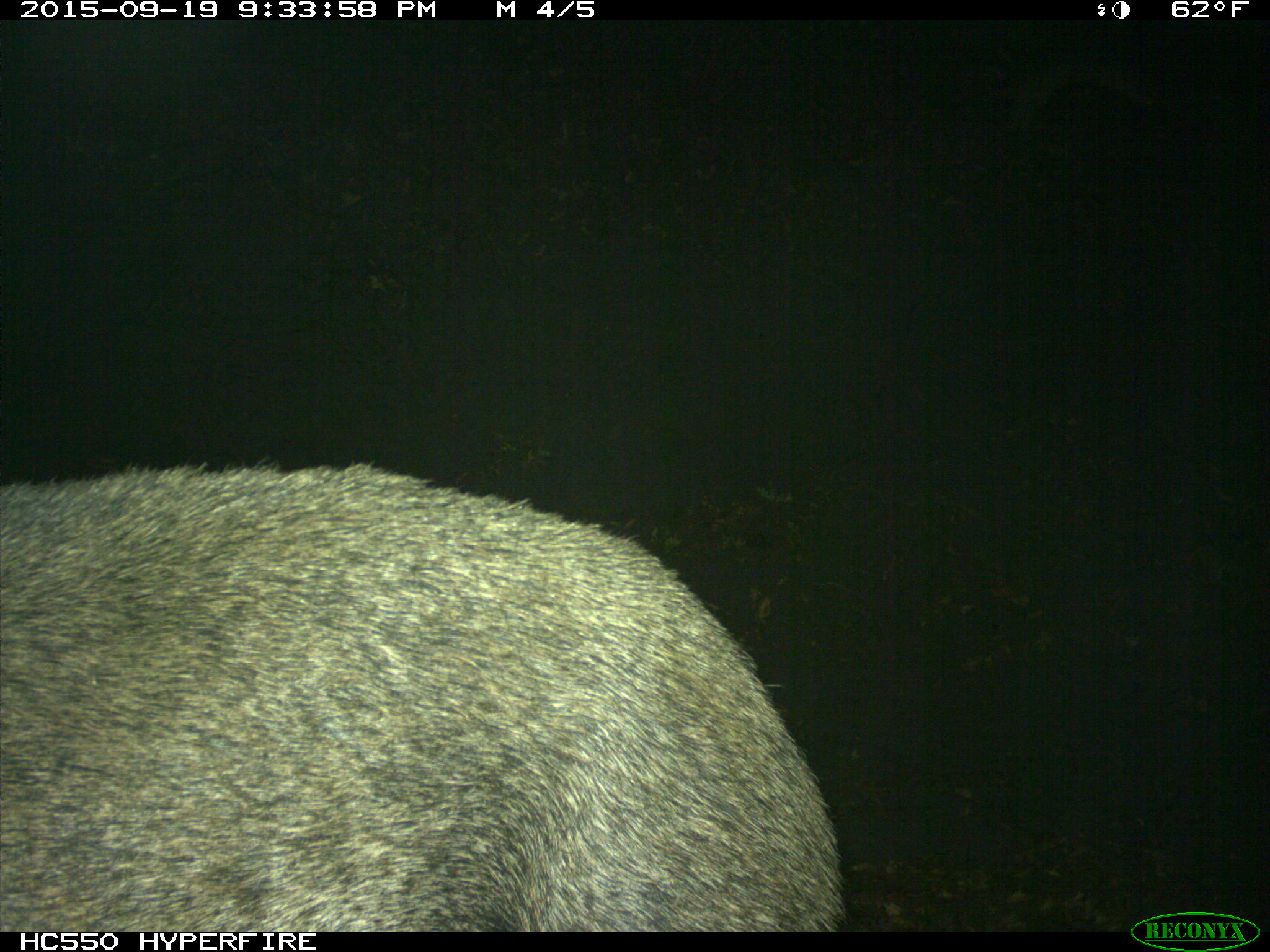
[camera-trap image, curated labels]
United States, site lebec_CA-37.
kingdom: Animalia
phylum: Chordata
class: Mammalia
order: Artiodactyla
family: Suidae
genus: Sus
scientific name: Sus scrofa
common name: wild boar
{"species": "Sus scrofa (wild boar)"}